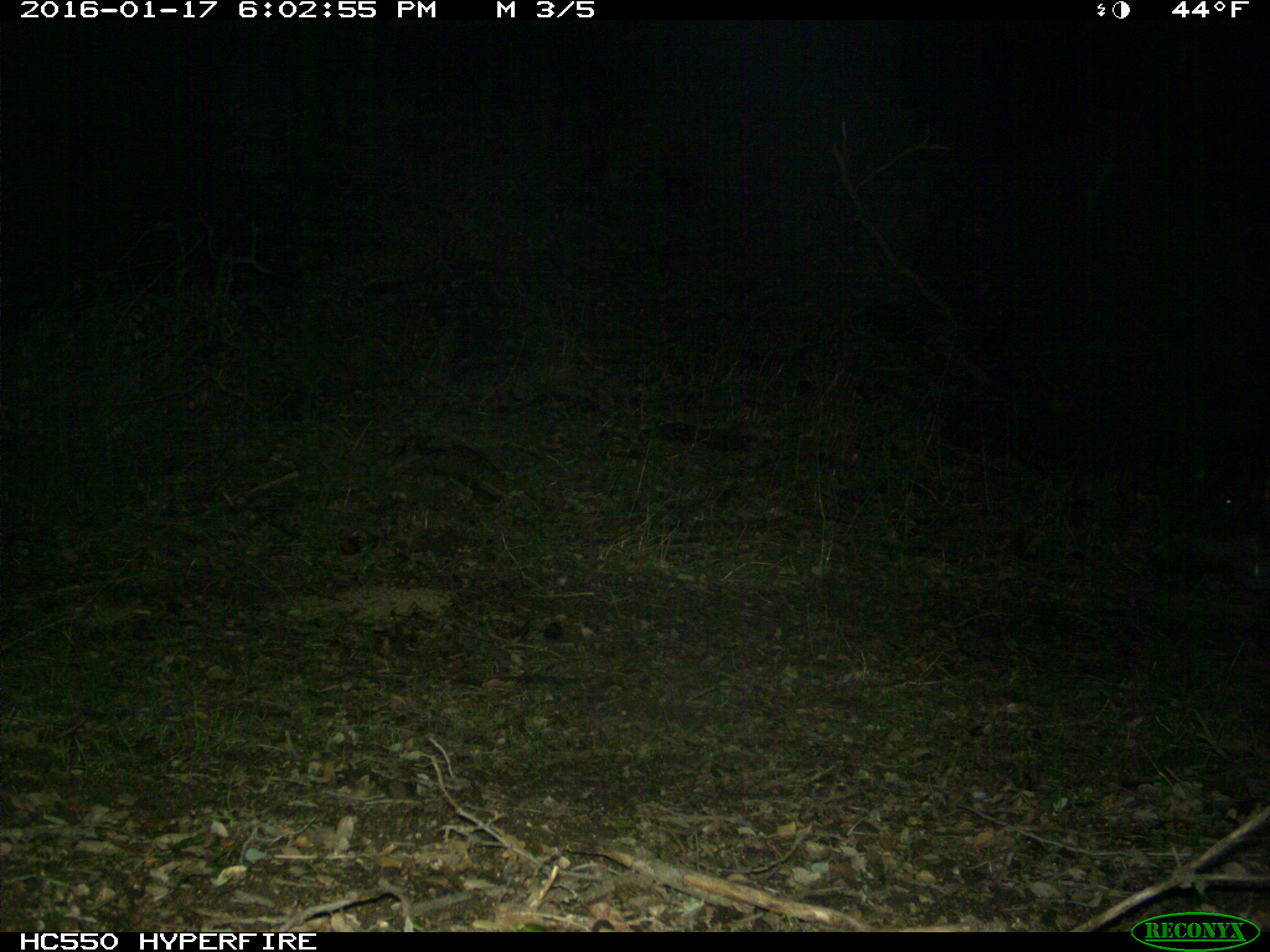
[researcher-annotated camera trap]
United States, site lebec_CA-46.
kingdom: Animalia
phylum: Chordata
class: Mammalia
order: Artiodactyla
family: Suidae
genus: Sus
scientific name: Sus scrofa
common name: wild boar